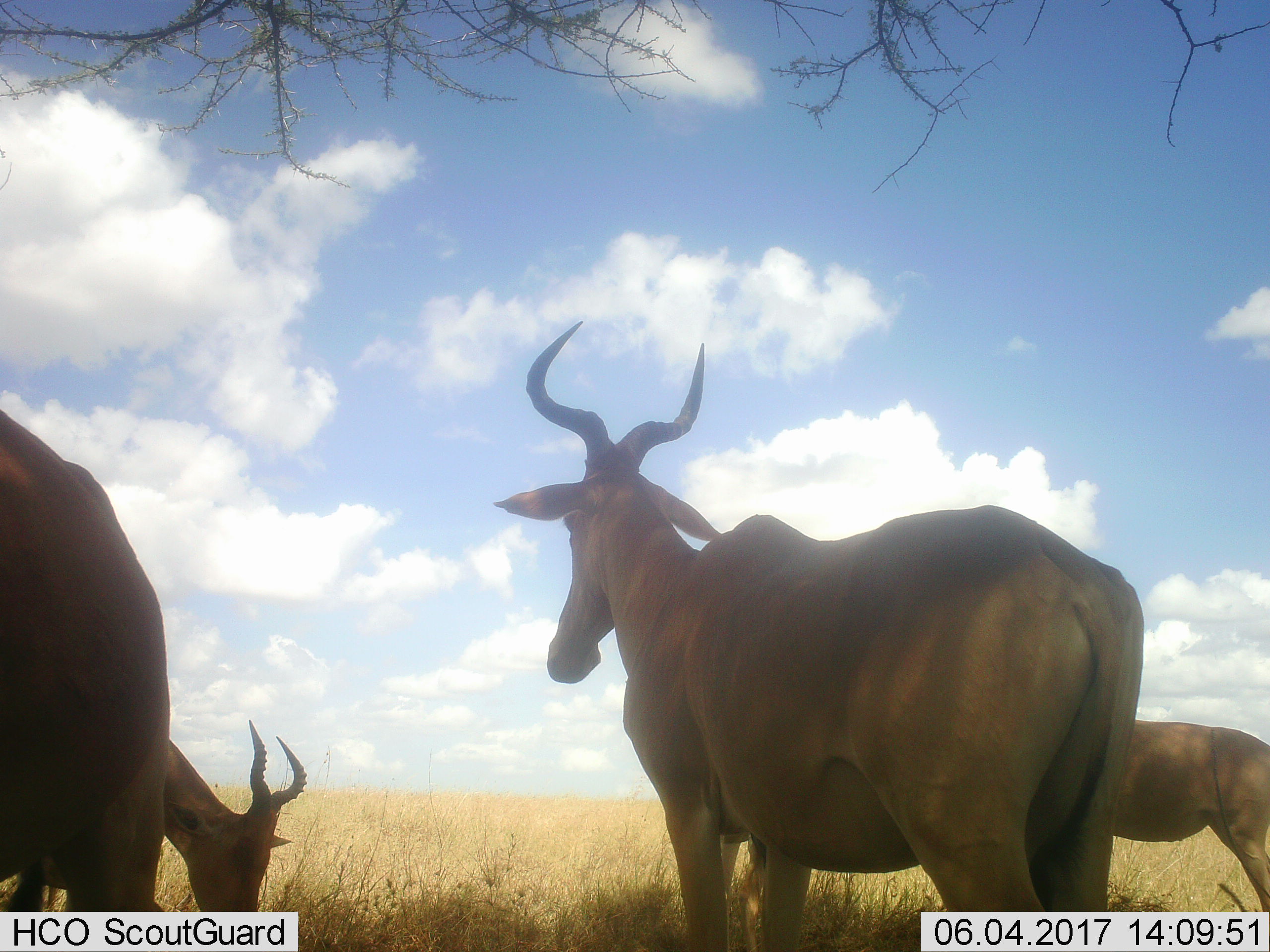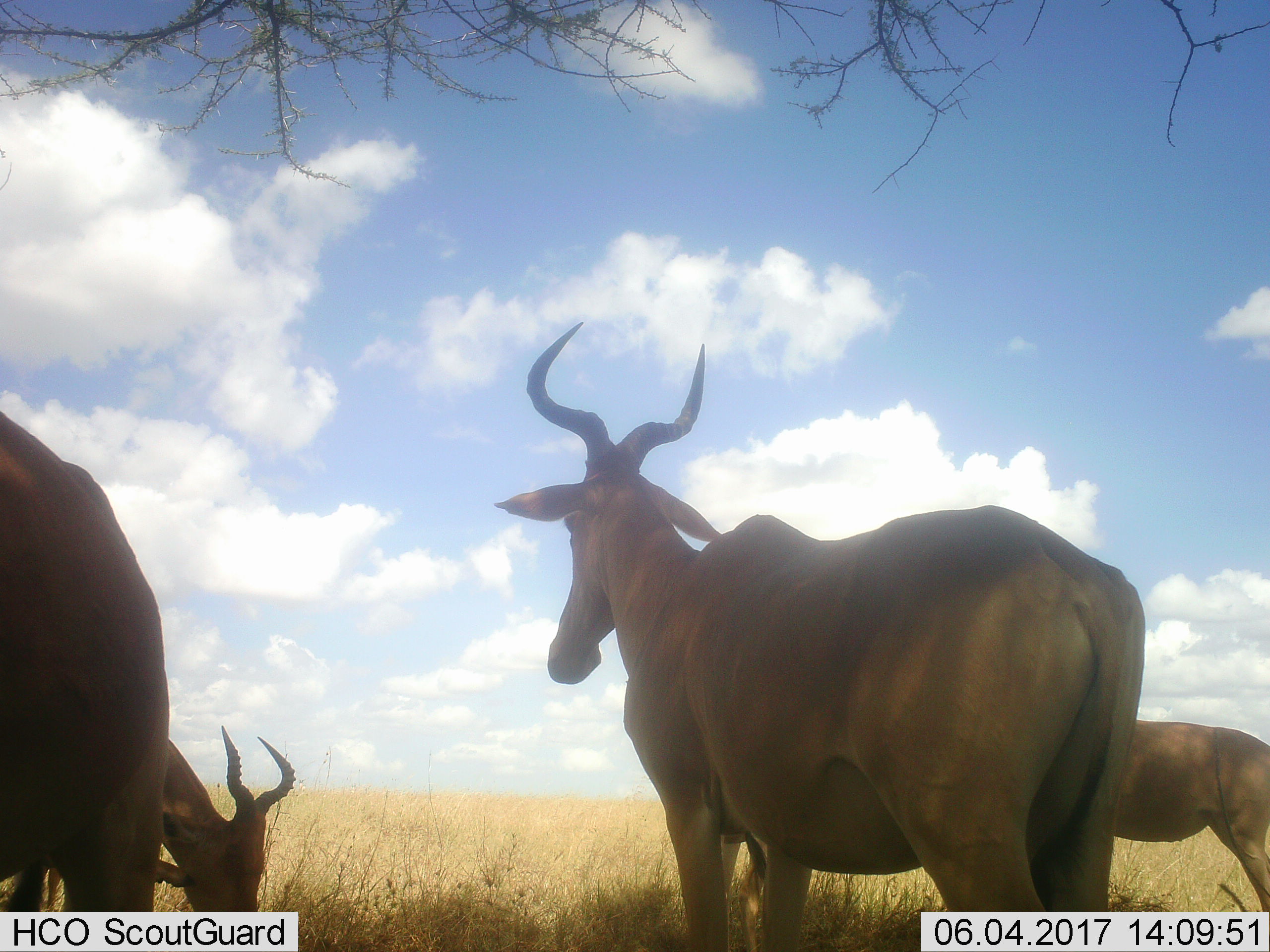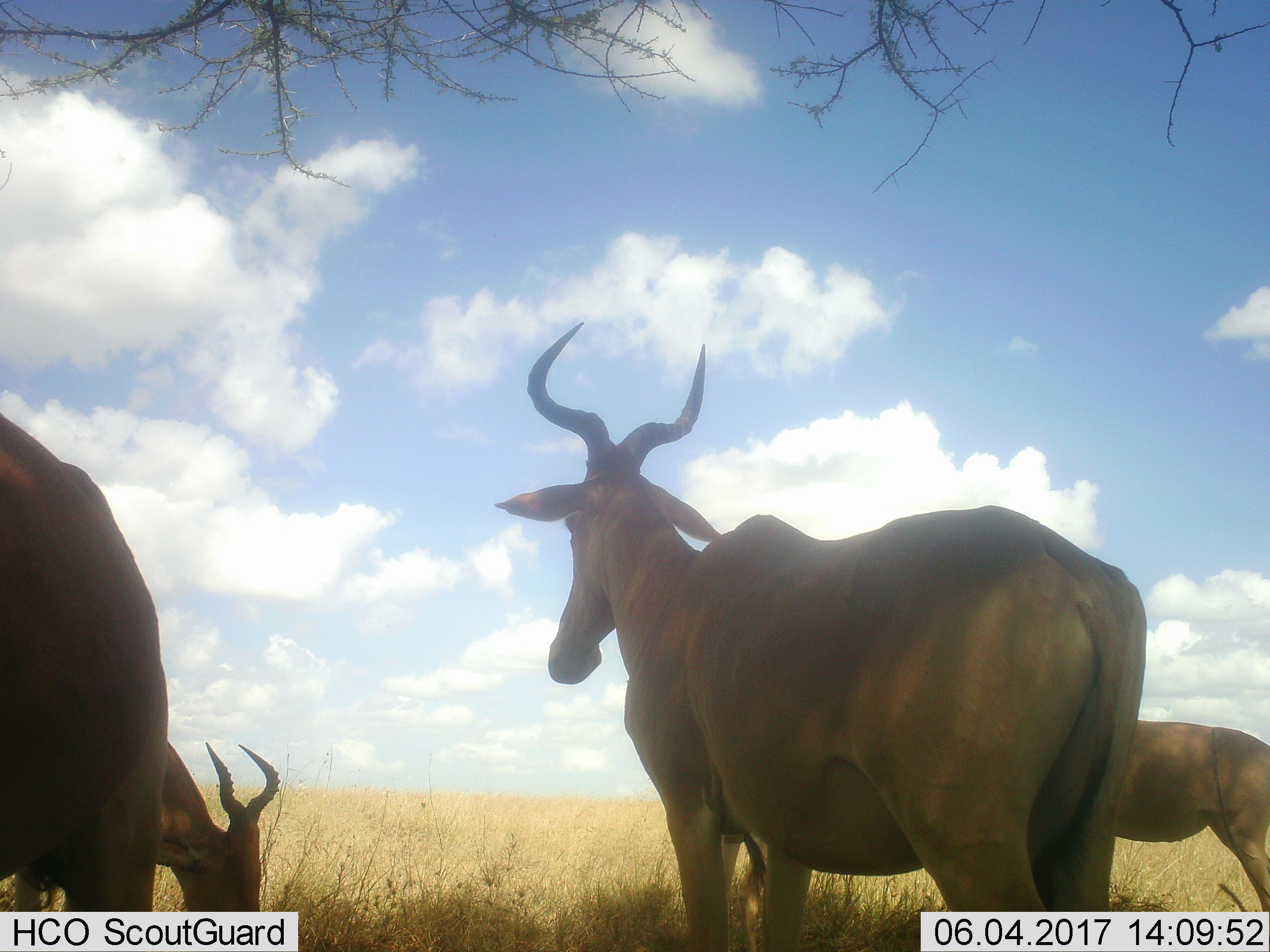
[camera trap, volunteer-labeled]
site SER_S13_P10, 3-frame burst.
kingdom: Animalia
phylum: Chordata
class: Mammalia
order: Artiodactyla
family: Bovidae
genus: Alcelaphus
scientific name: Alcelaphus buselaphus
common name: hartebeest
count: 4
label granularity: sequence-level